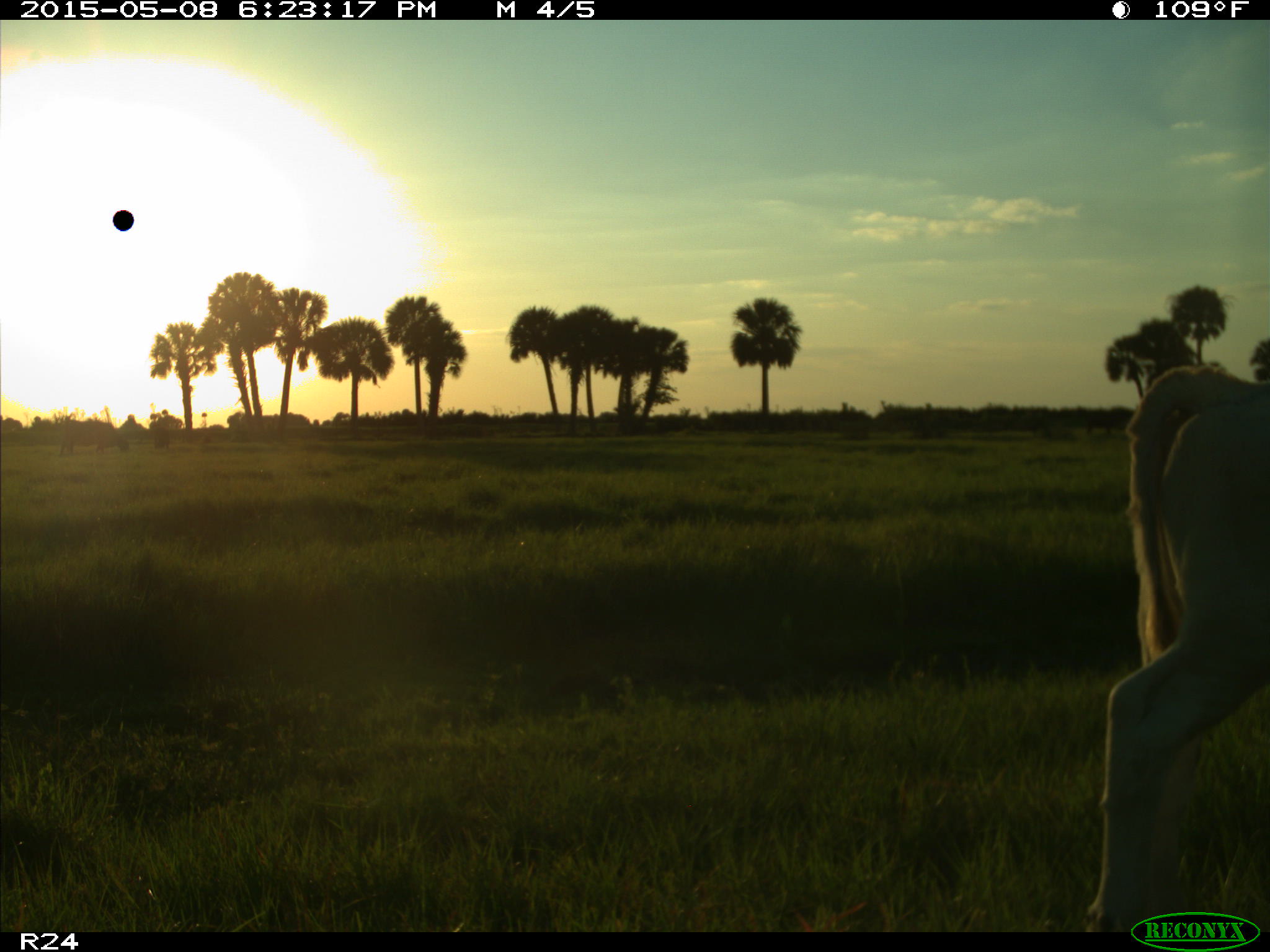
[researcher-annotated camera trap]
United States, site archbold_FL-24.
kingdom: Animalia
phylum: Chordata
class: Mammalia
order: Artiodactyla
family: Bovidae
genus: Bos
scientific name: Bos taurus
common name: domestic cow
Bos taurus (domestic cow).